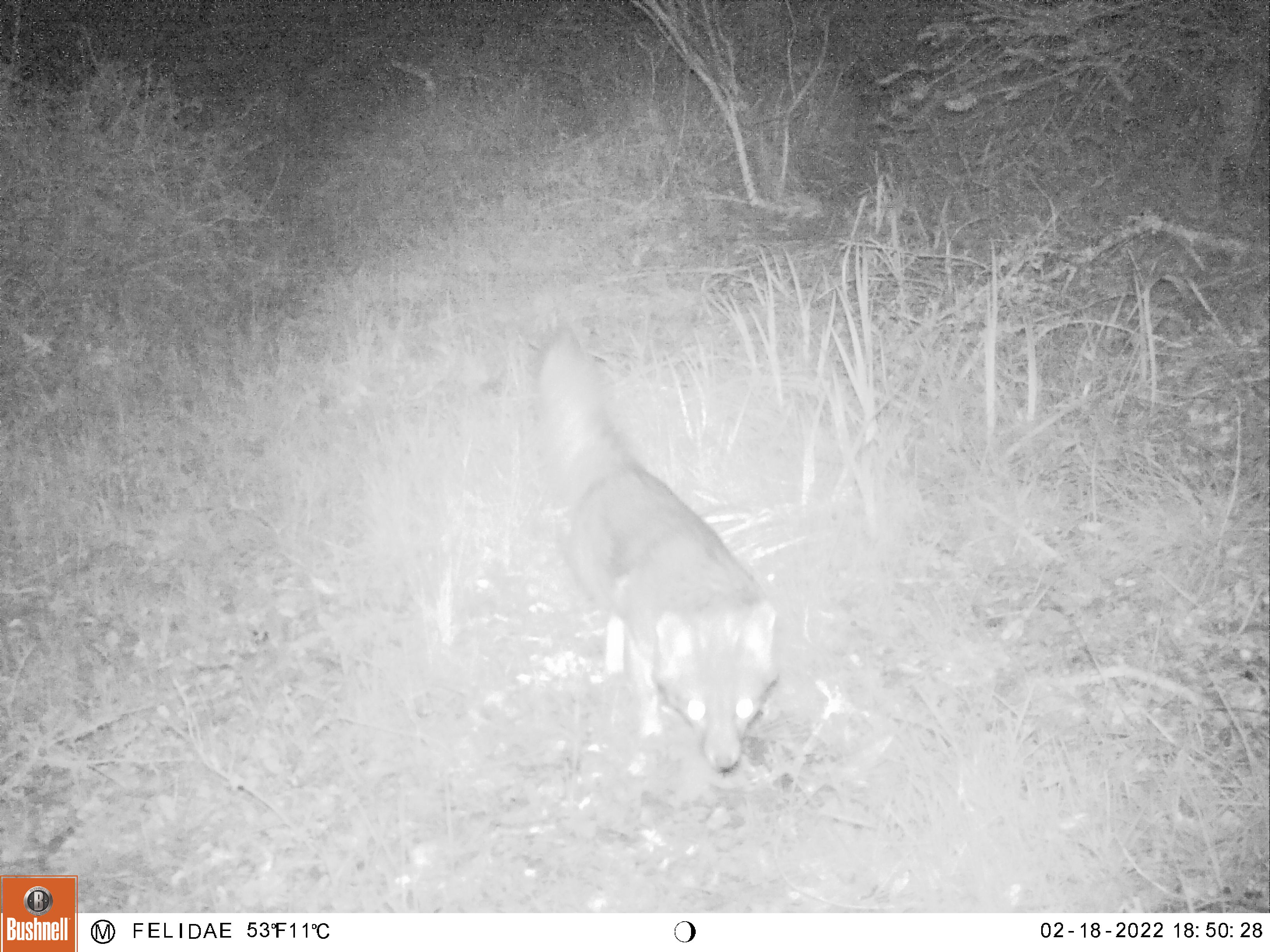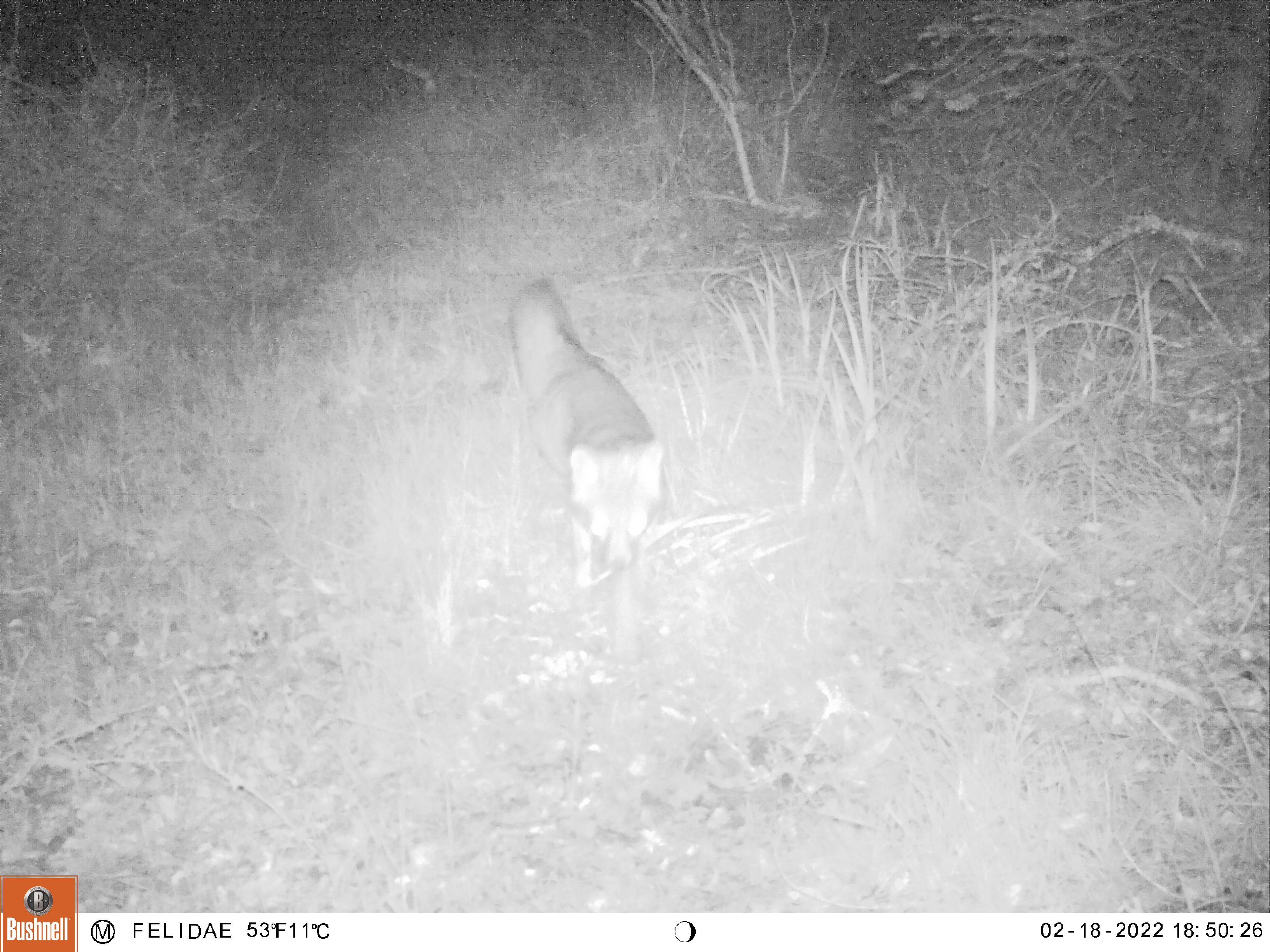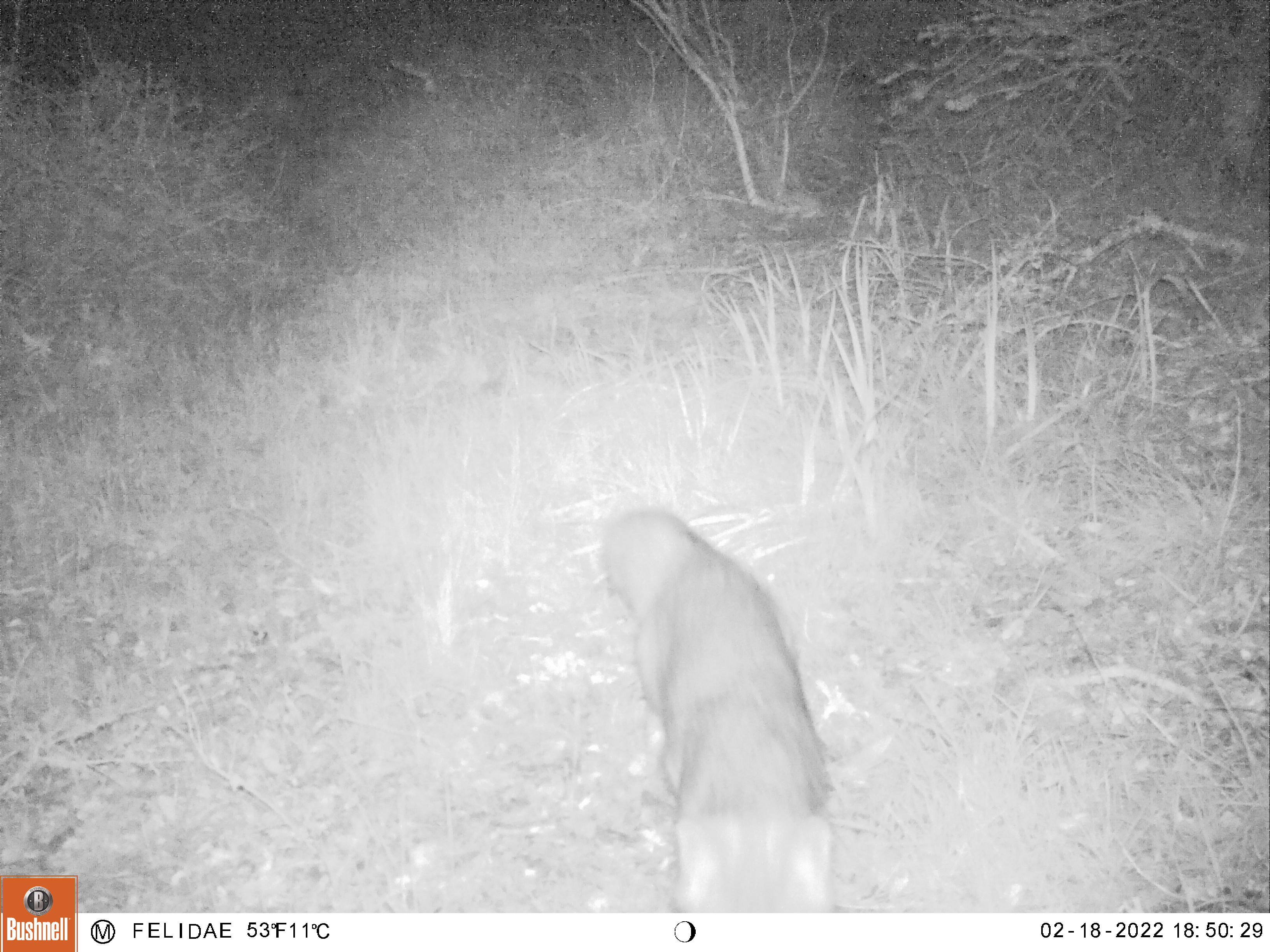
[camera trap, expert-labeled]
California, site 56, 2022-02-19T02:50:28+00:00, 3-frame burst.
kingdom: Animalia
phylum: Chordata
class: Mammalia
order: Carnivora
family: Canidae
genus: Urocyon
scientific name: Urocyon cinereoargenteus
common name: gray fox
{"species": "gray fox (Urocyon cinereoargenteus)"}